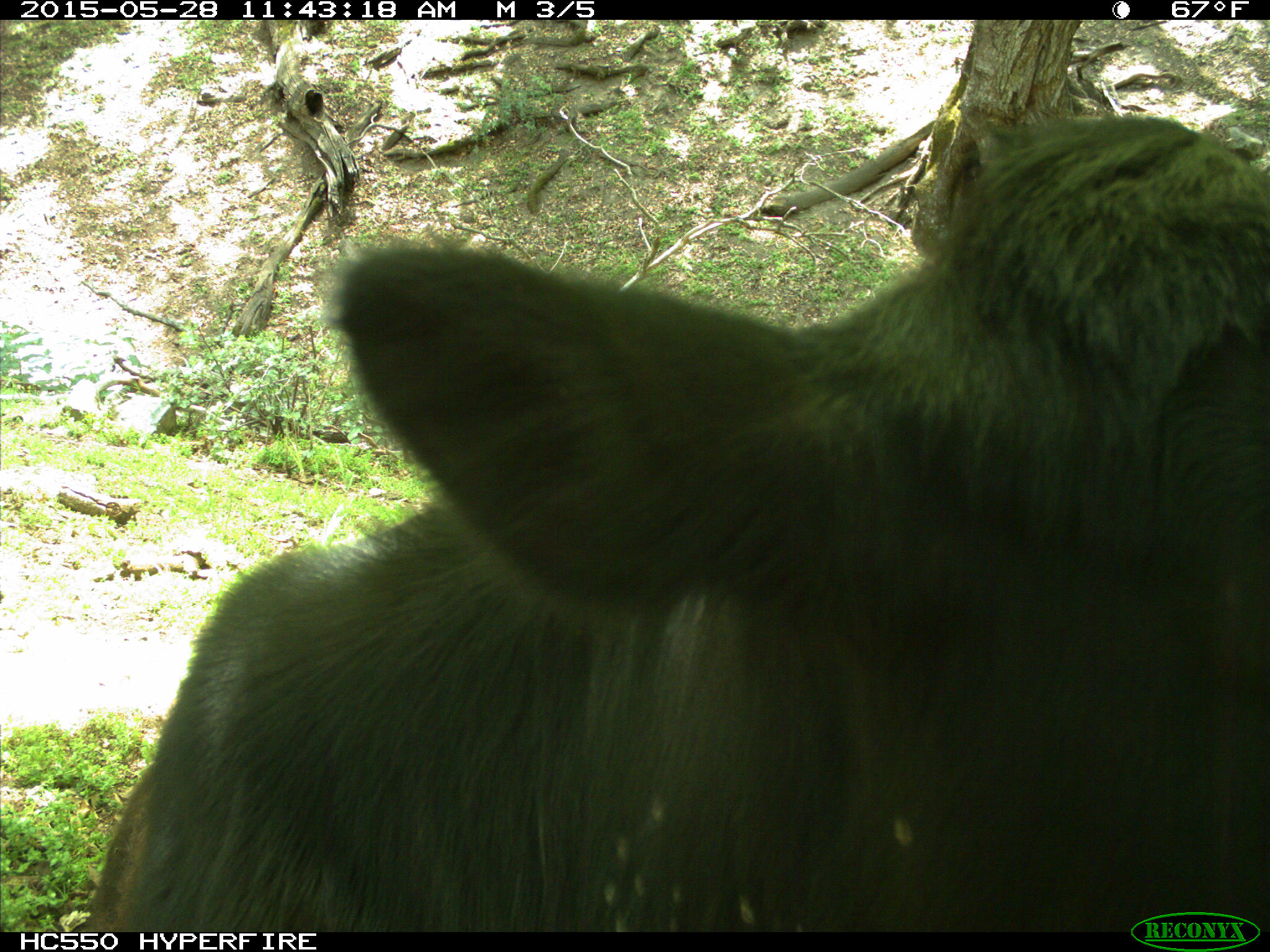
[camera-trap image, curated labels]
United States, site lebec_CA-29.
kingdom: Animalia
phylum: Chordata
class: Mammalia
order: Artiodactyla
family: Bovidae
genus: Bos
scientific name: Bos taurus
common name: domestic cow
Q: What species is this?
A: Bos taurus (domestic cow).